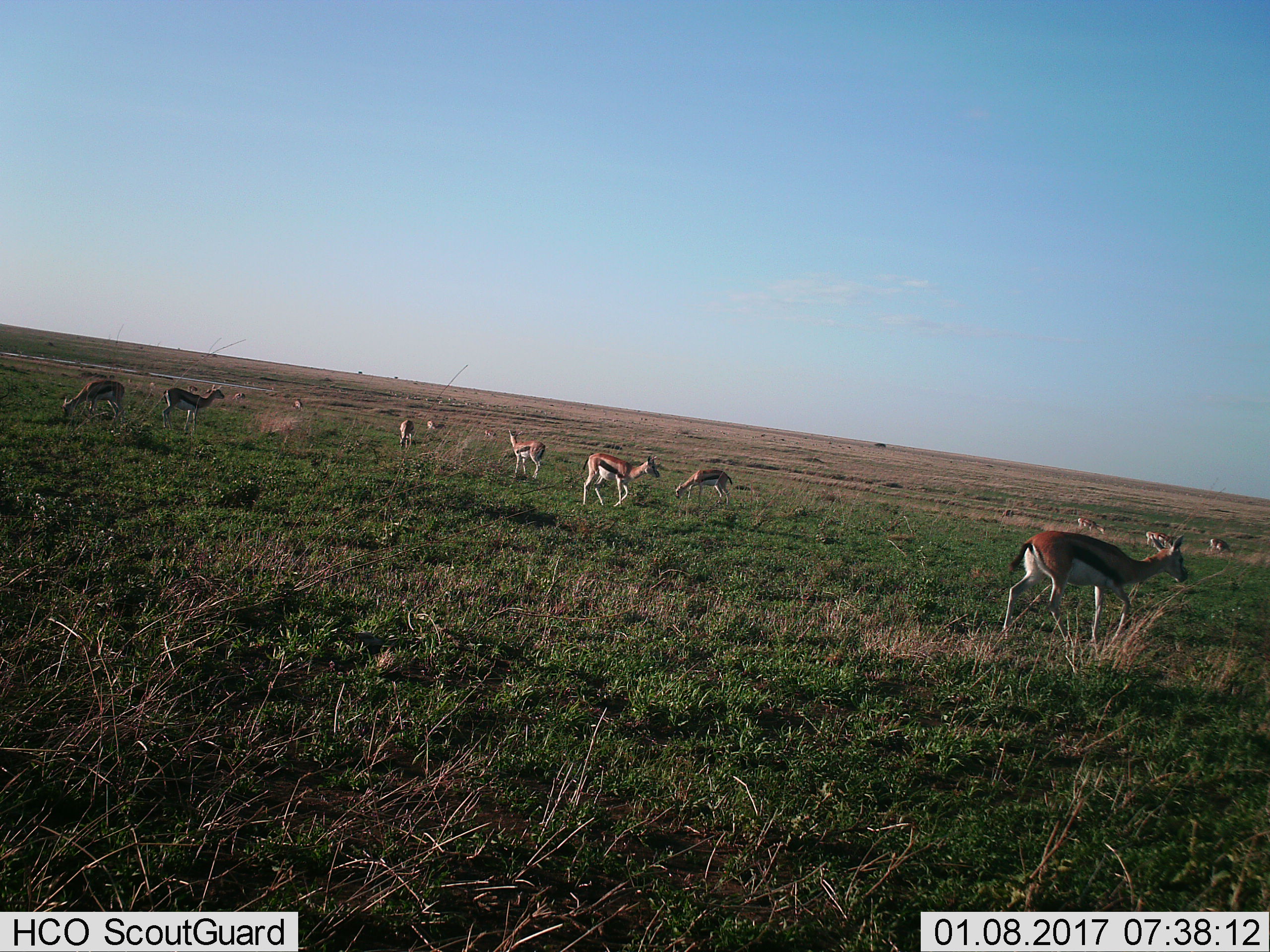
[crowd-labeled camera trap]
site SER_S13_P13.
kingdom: Animalia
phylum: Chordata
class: Mammalia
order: Artiodactyla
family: Bovidae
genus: Eudorcas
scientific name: Eudorcas thomsonii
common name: thomson's gazelle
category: gazellethomsons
Gazellethomsons (thomson's gazelle) (Eudorcas thomsonii), count 11-50. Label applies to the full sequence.